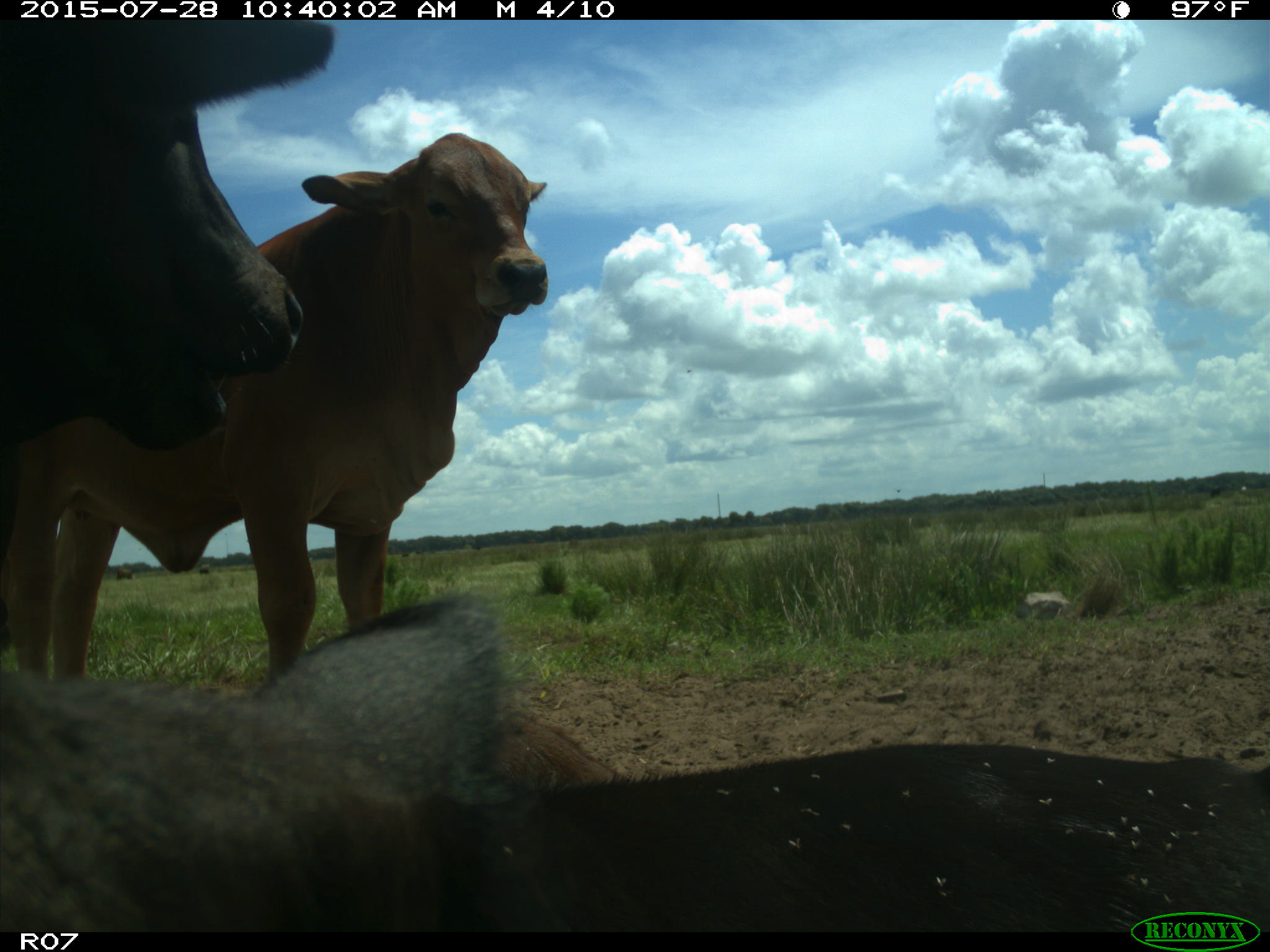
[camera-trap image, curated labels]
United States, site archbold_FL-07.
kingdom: Animalia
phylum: Chordata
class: Mammalia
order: Artiodactyla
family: Bovidae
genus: Bos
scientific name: Bos taurus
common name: domestic cow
Bos taurus (domestic cow).